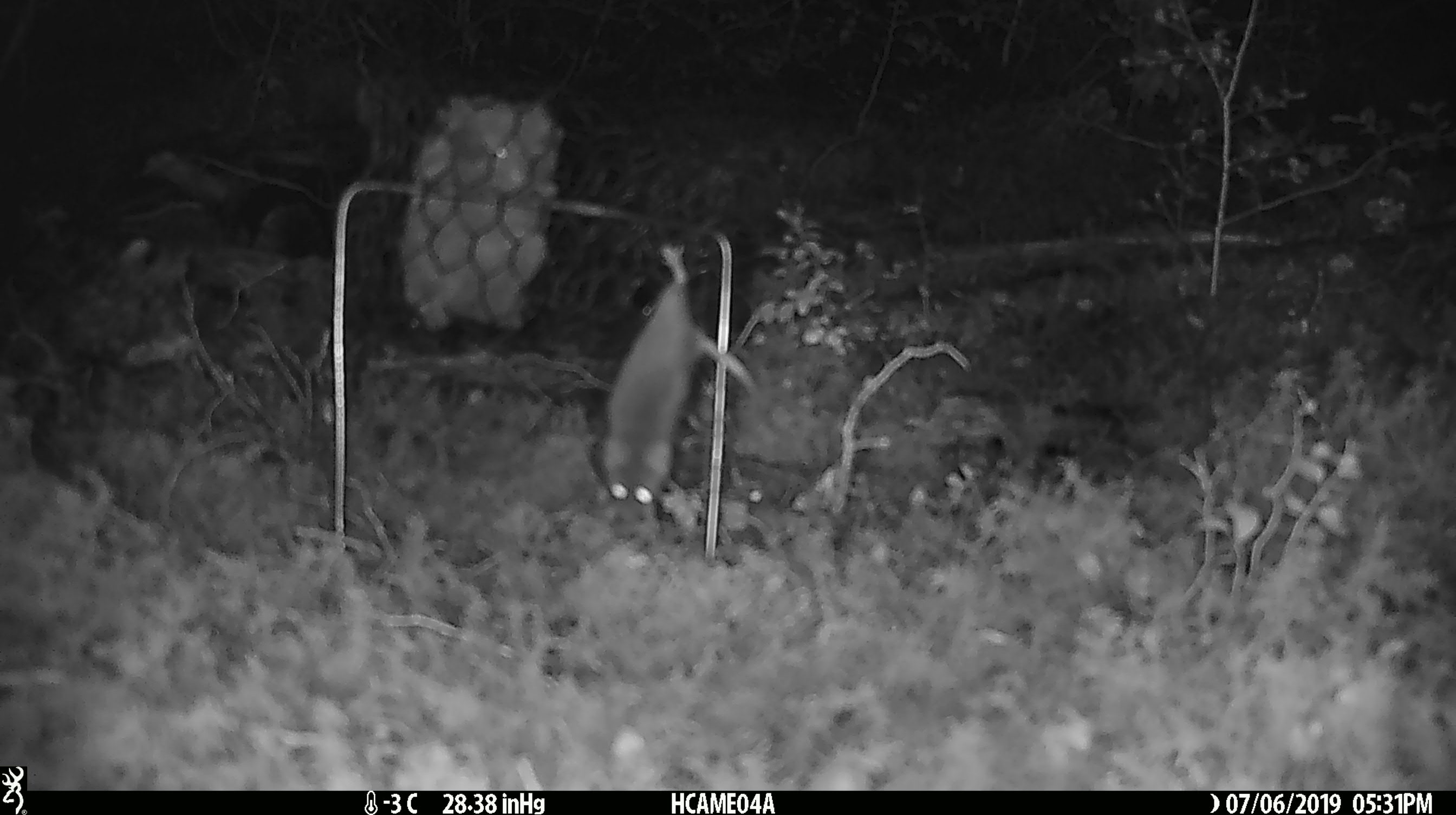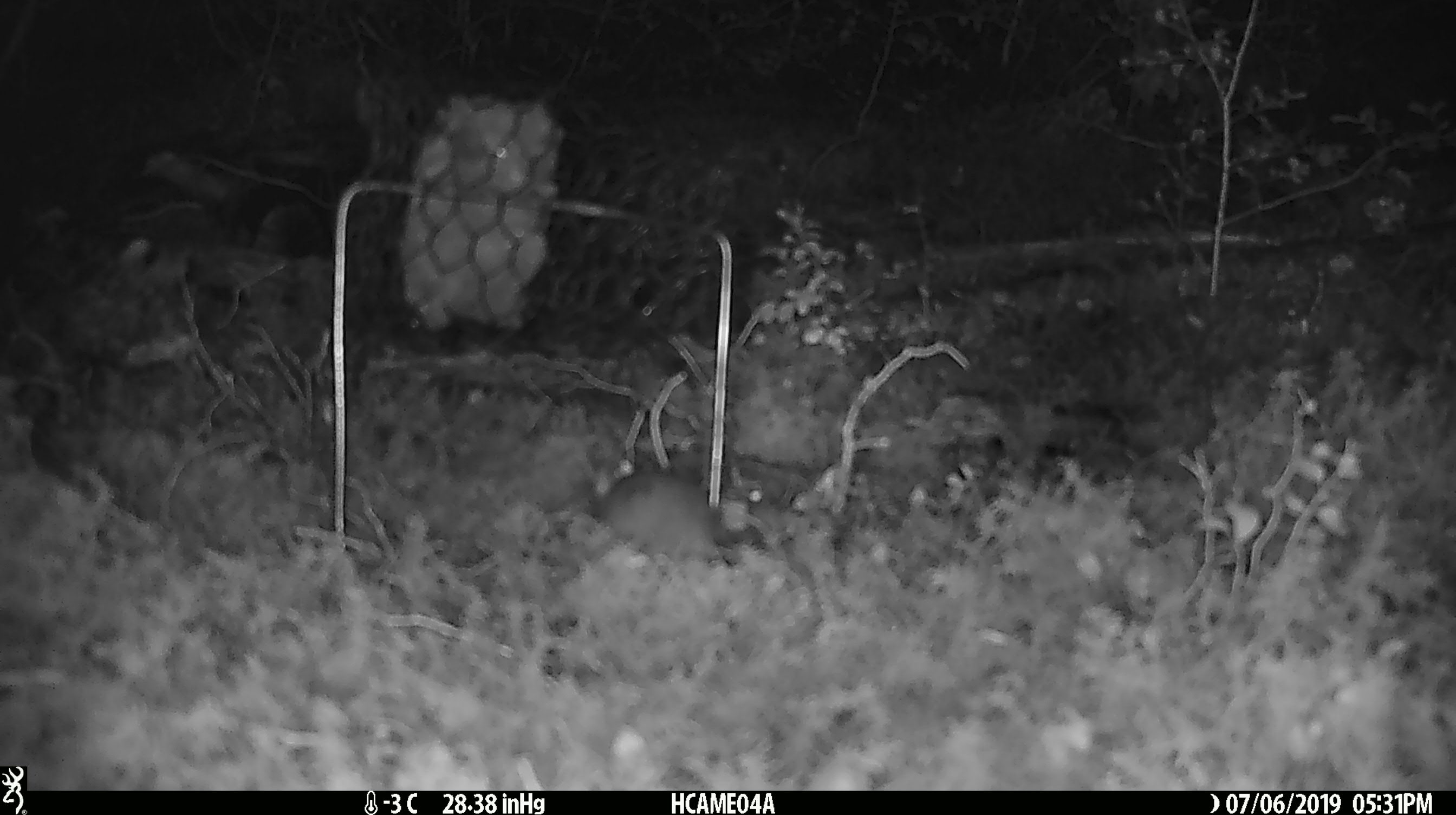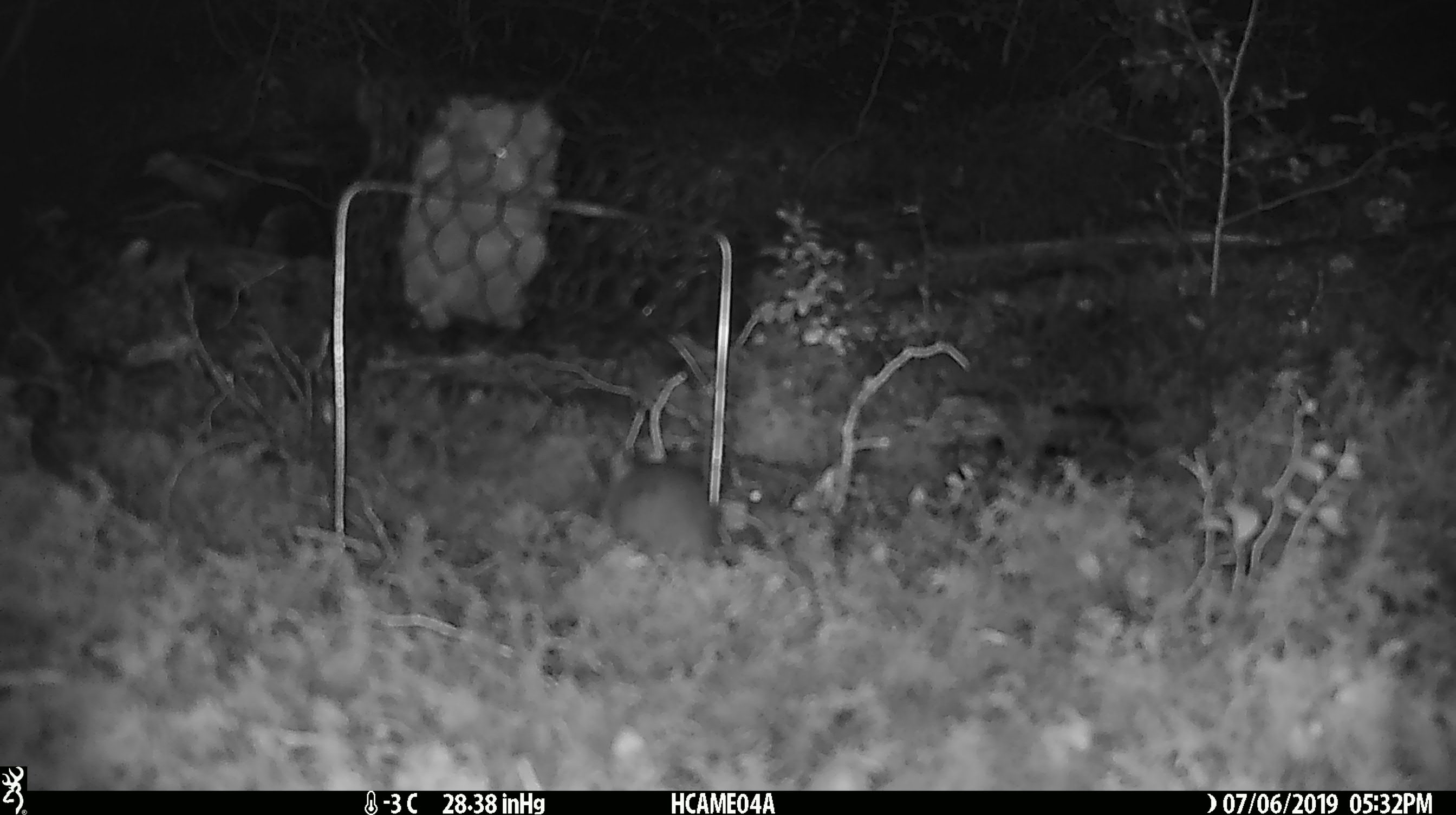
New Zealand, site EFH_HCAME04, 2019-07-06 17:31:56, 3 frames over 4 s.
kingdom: Animalia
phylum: Chordata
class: Mammalia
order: Rodentia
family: Muridae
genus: Mus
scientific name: Mus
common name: mouse